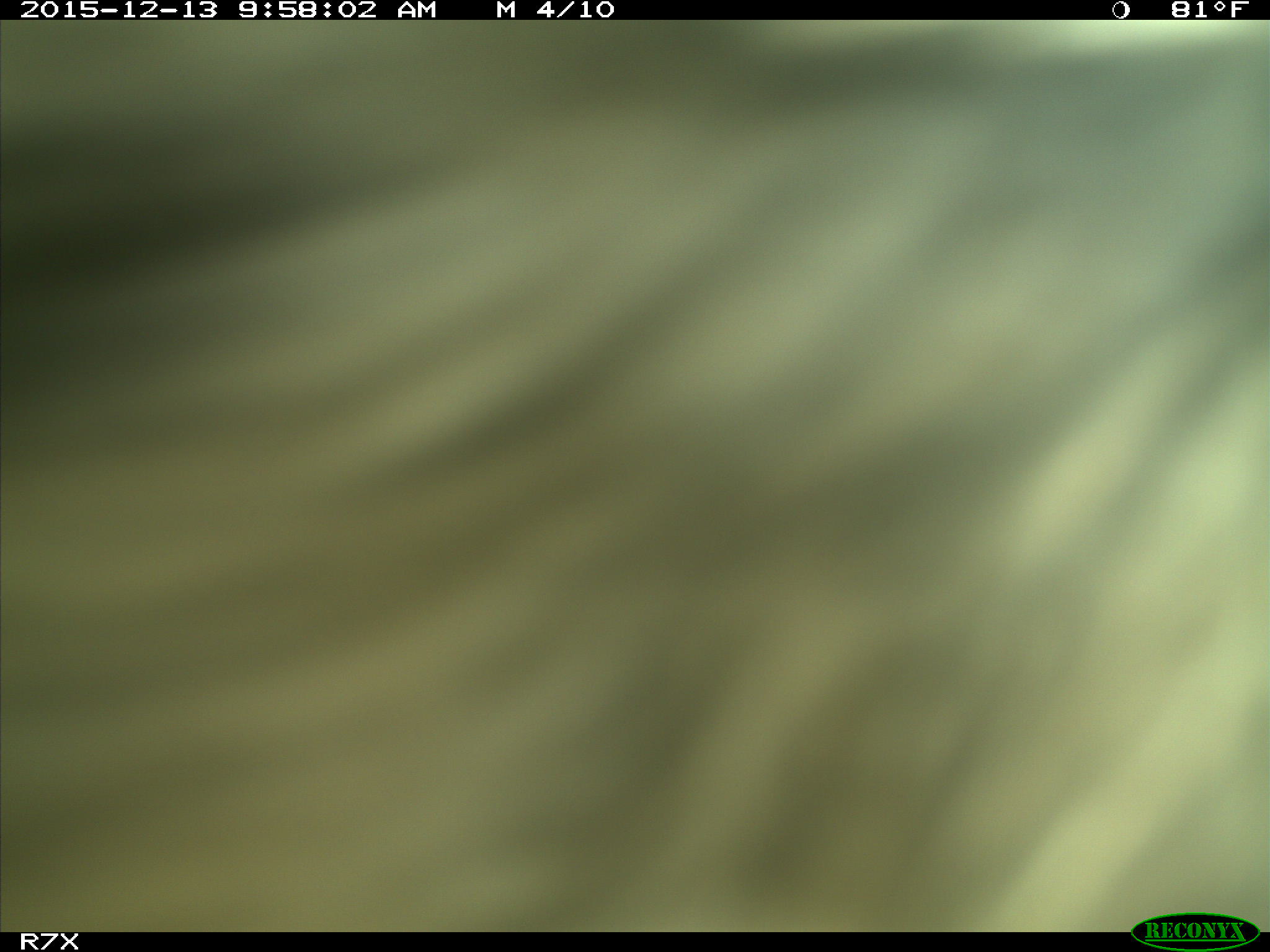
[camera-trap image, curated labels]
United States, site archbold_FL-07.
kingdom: Animalia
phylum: Chordata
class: Mammalia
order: Artiodactyla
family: Bovidae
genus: Bos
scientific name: Bos taurus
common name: domestic cow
Bos taurus (domestic cow).